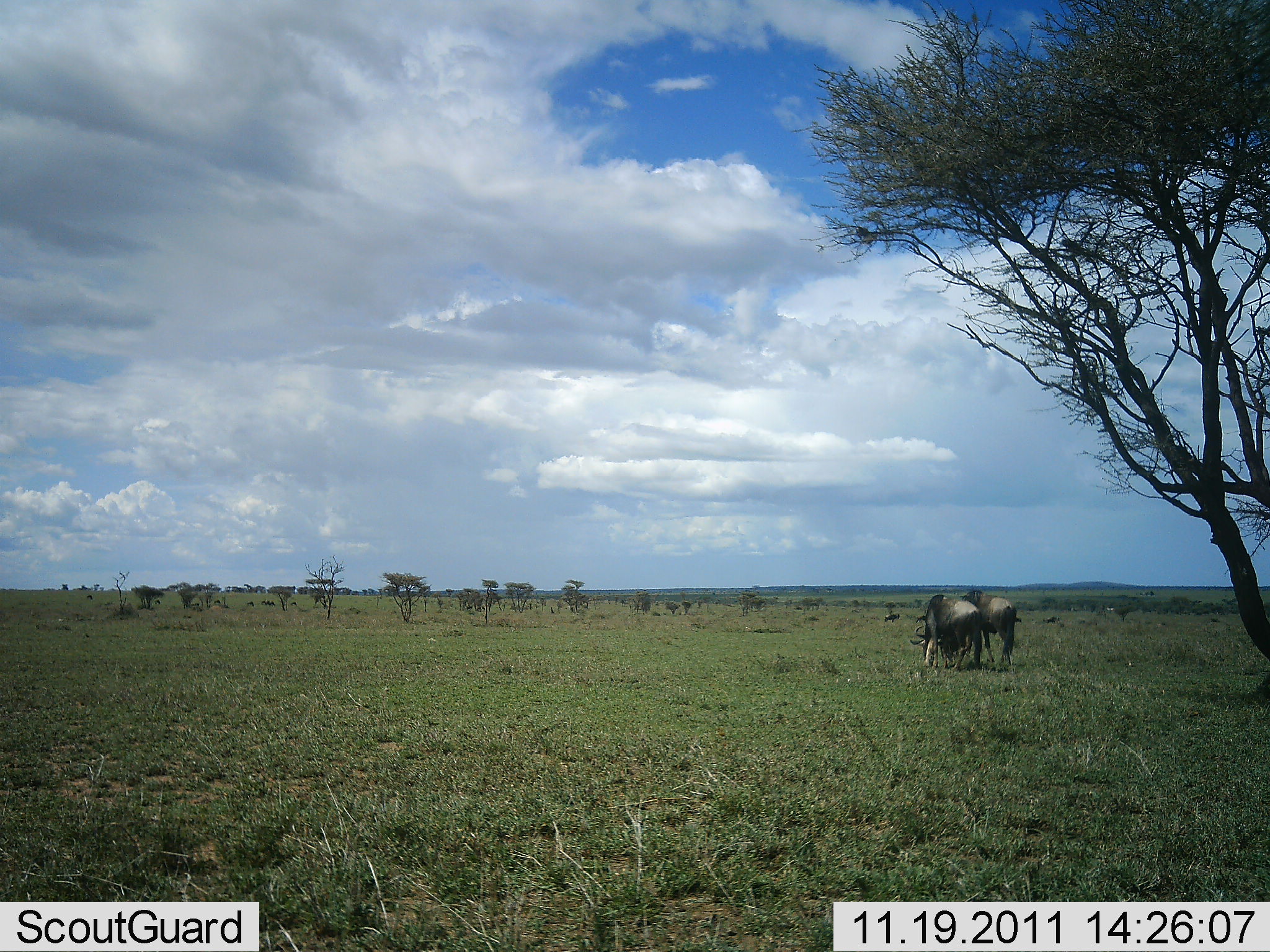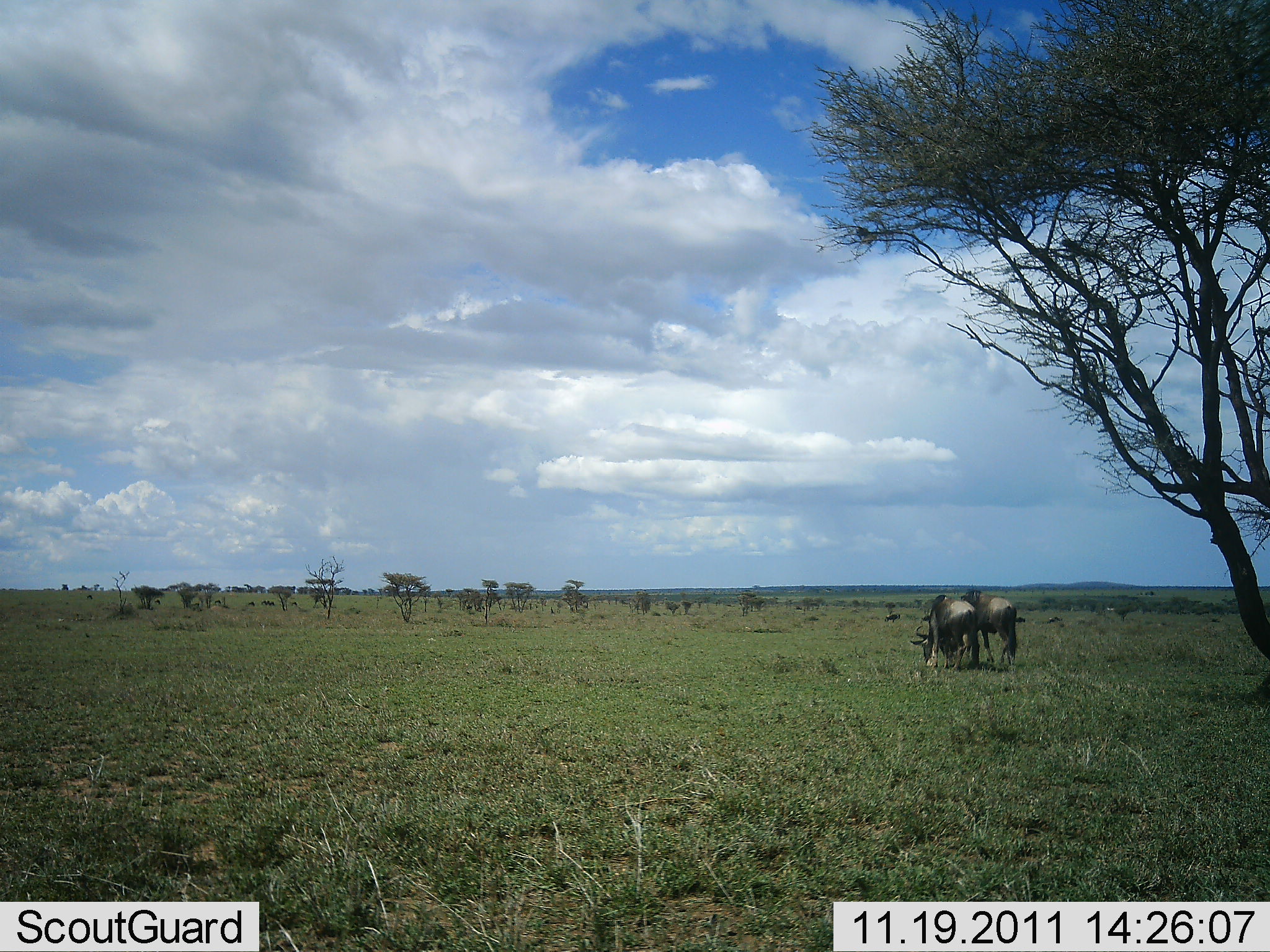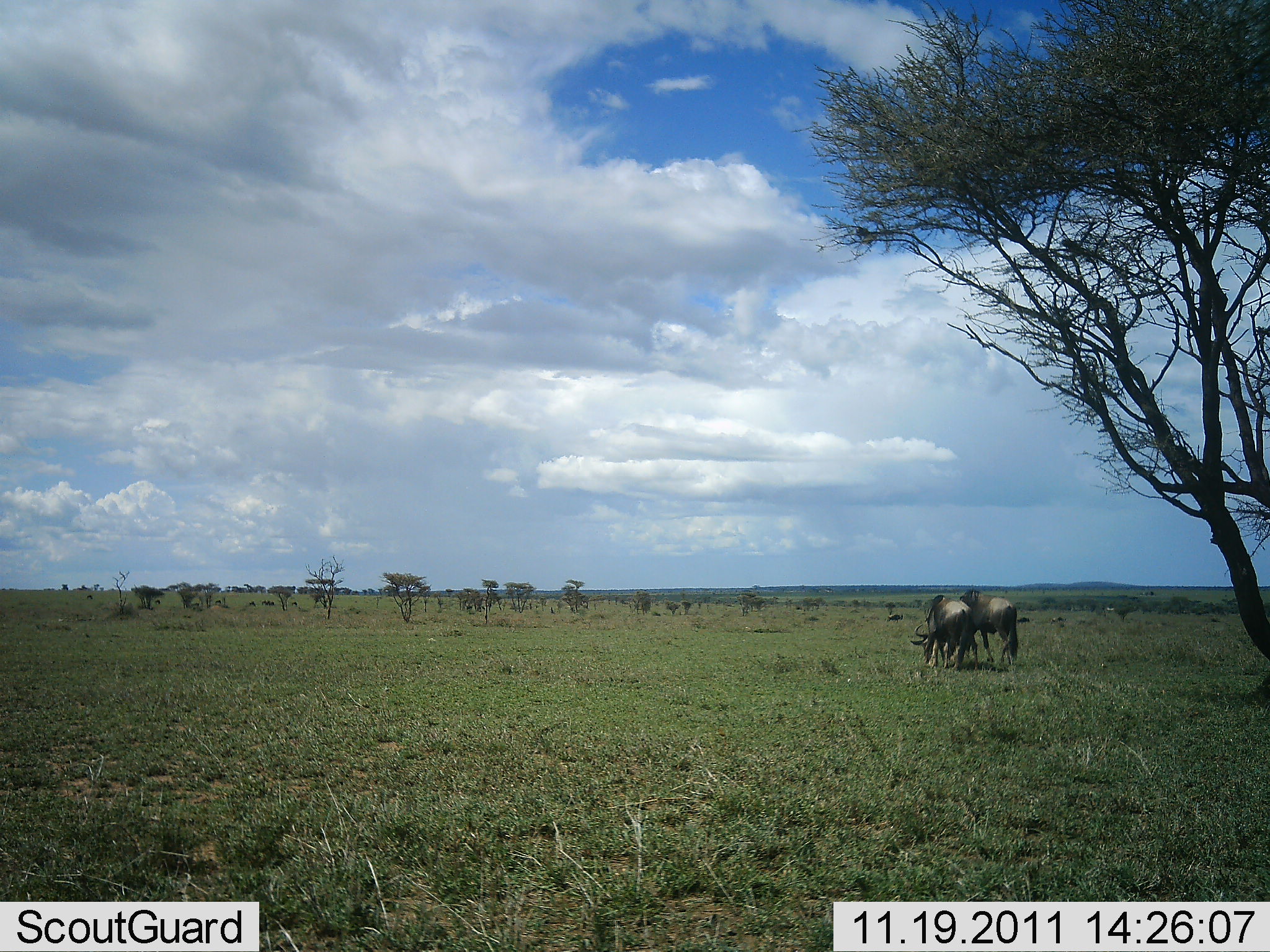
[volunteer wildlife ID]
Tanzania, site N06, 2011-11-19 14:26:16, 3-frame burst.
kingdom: Animalia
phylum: Chordata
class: Mammalia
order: Artiodactyla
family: Bovidae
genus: Connochaetes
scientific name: Connochaetes taurinus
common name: blue wildebeest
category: wildebeest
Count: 2.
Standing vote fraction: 73%.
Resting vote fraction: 0%.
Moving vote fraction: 9%.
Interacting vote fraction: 27%.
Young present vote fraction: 0%.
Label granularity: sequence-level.